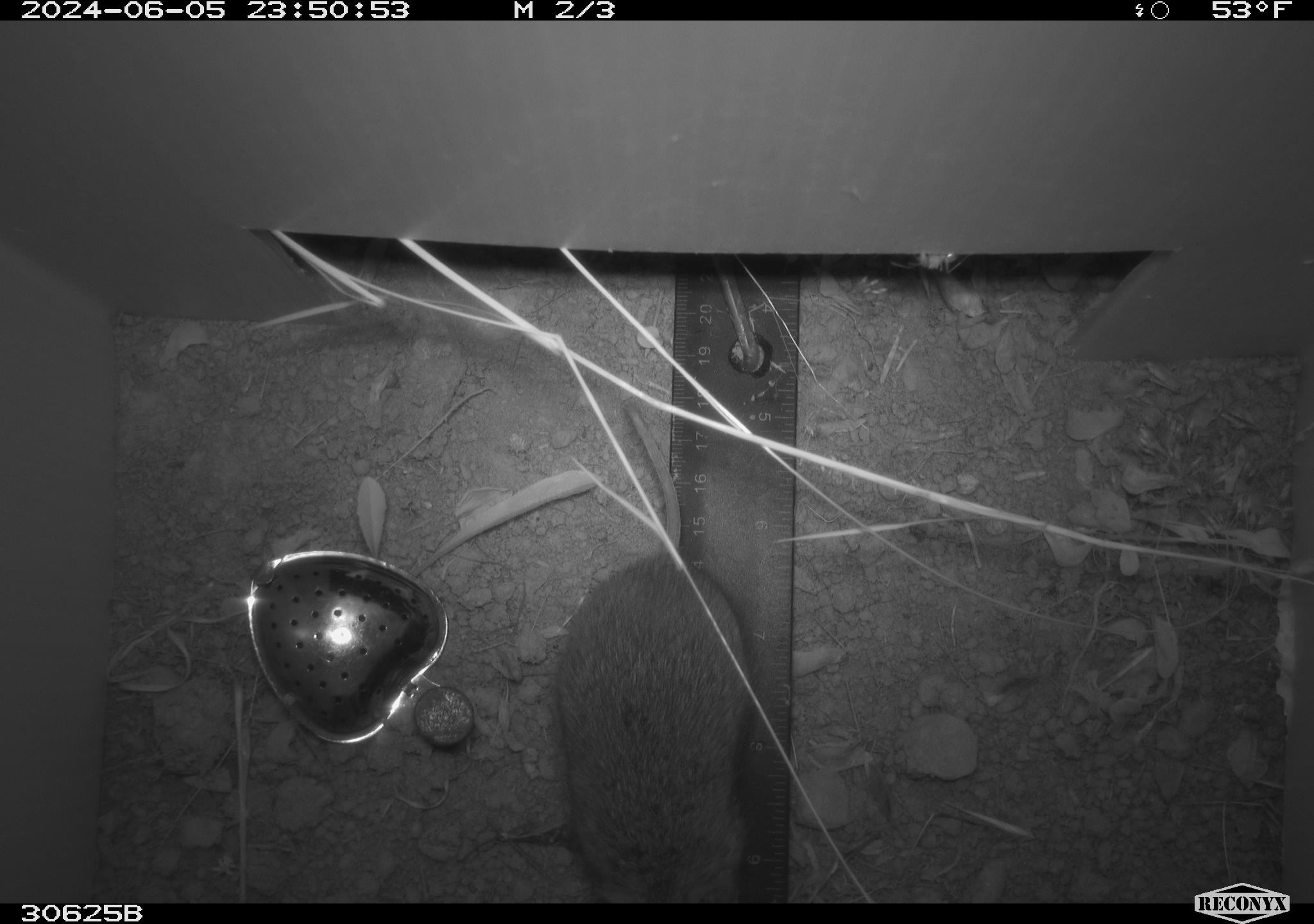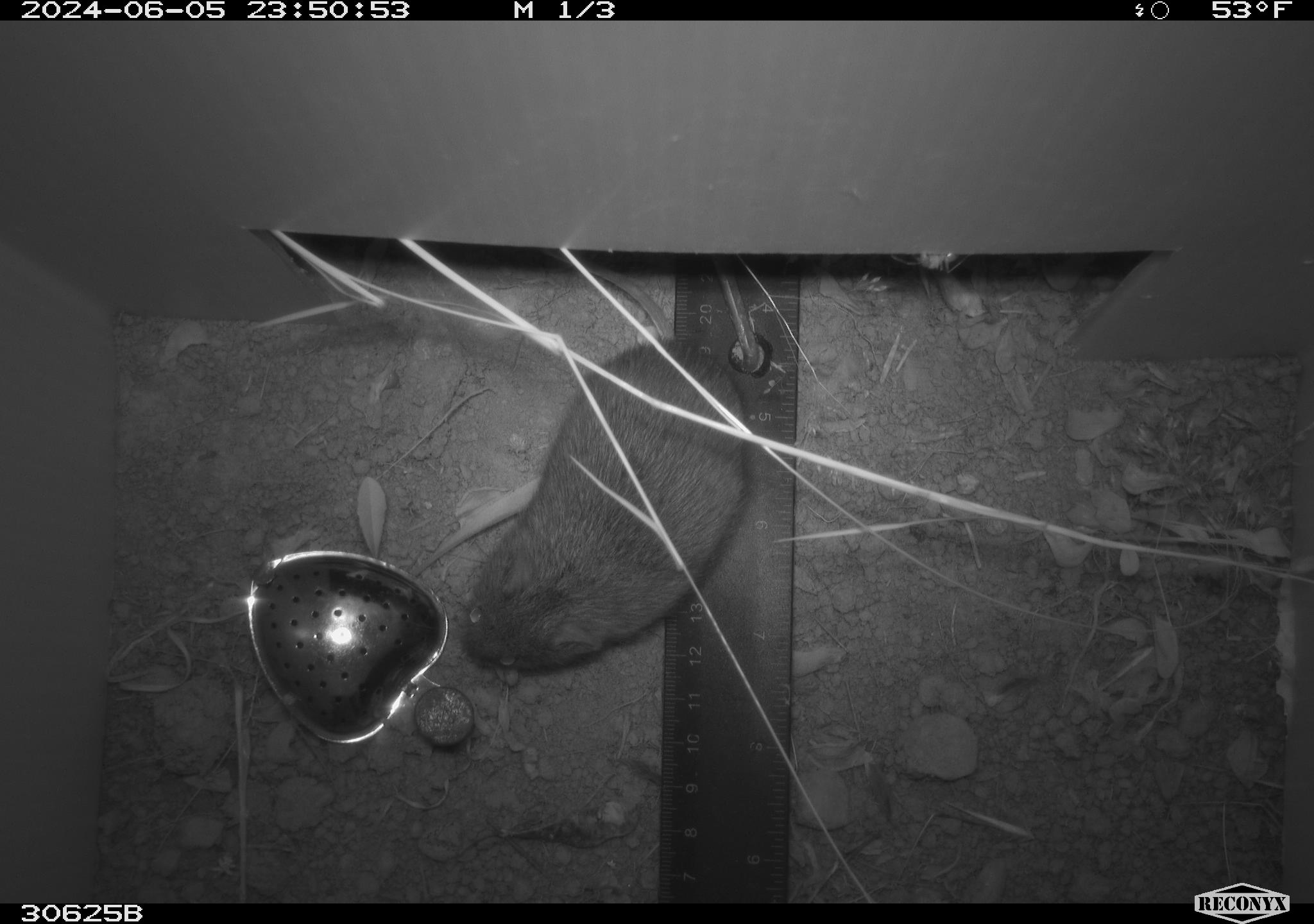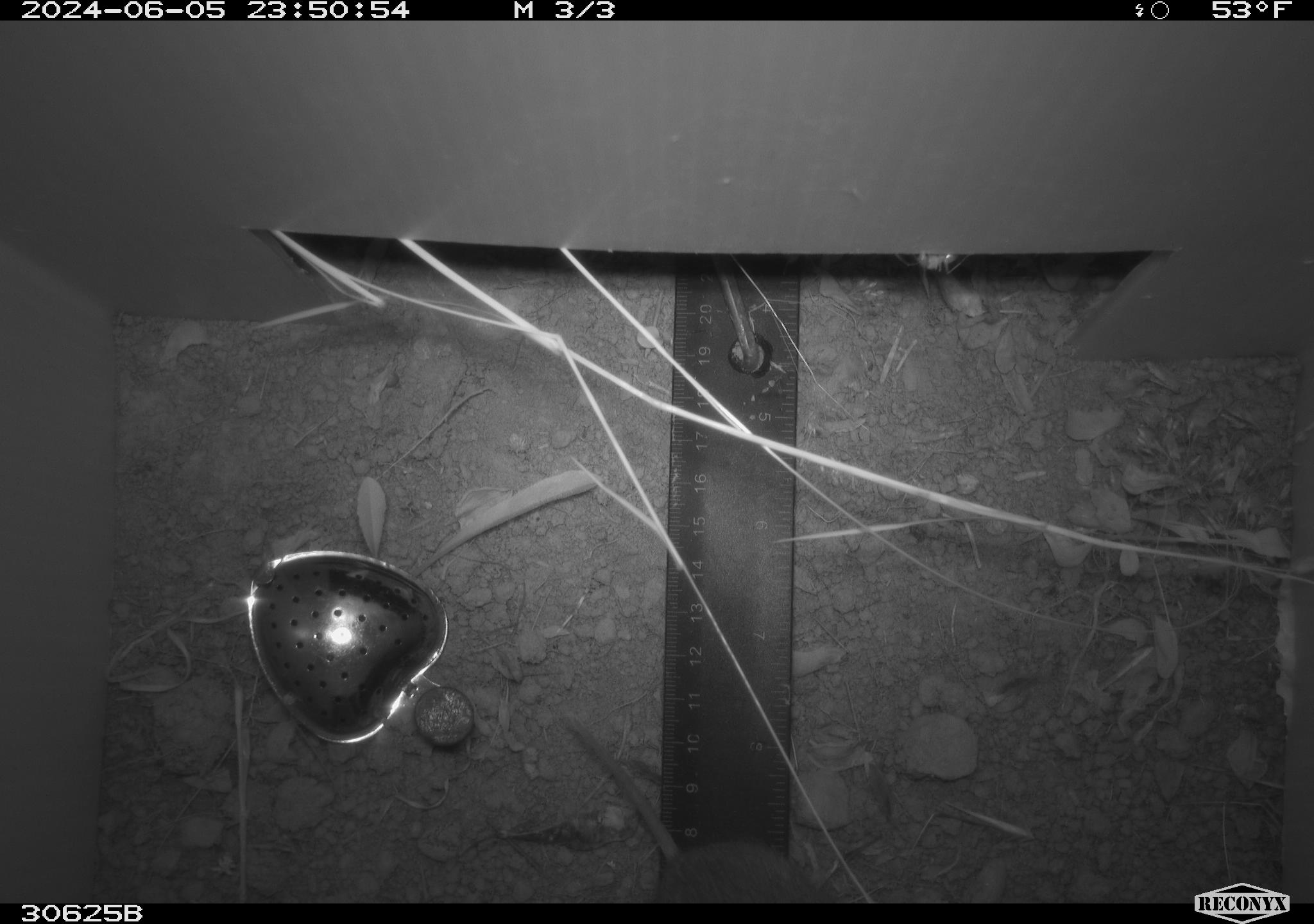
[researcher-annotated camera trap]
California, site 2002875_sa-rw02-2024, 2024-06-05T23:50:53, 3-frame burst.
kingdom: Animalia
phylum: Chordata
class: Mammalia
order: Rodentia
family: Cricetidae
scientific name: Arvicolinae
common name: voles, lemmings, and muskrats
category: arvicolinae subfamily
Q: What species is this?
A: Arvicolinae subfamily (voles, lemmings, and muskrats) (Arvicolinae).